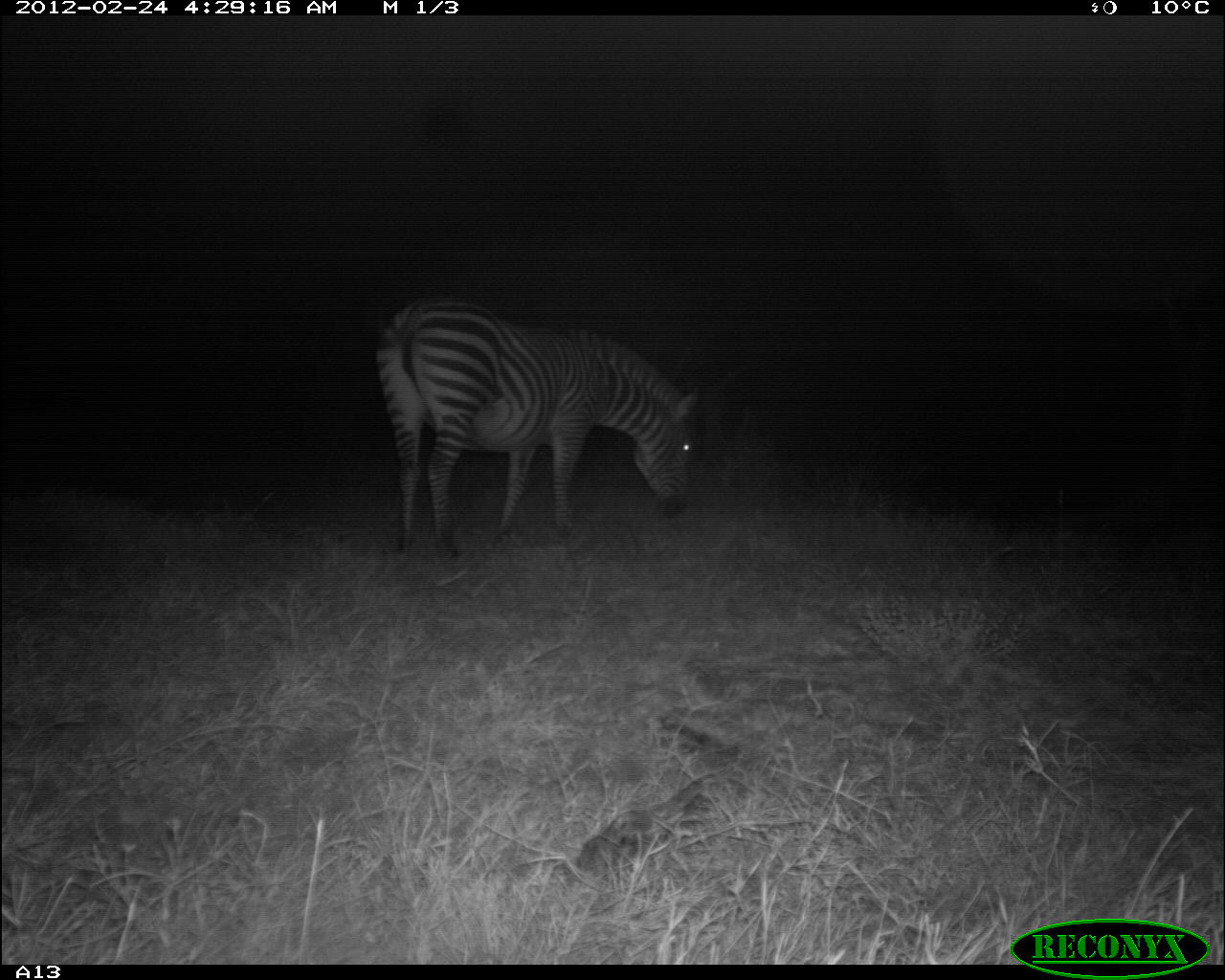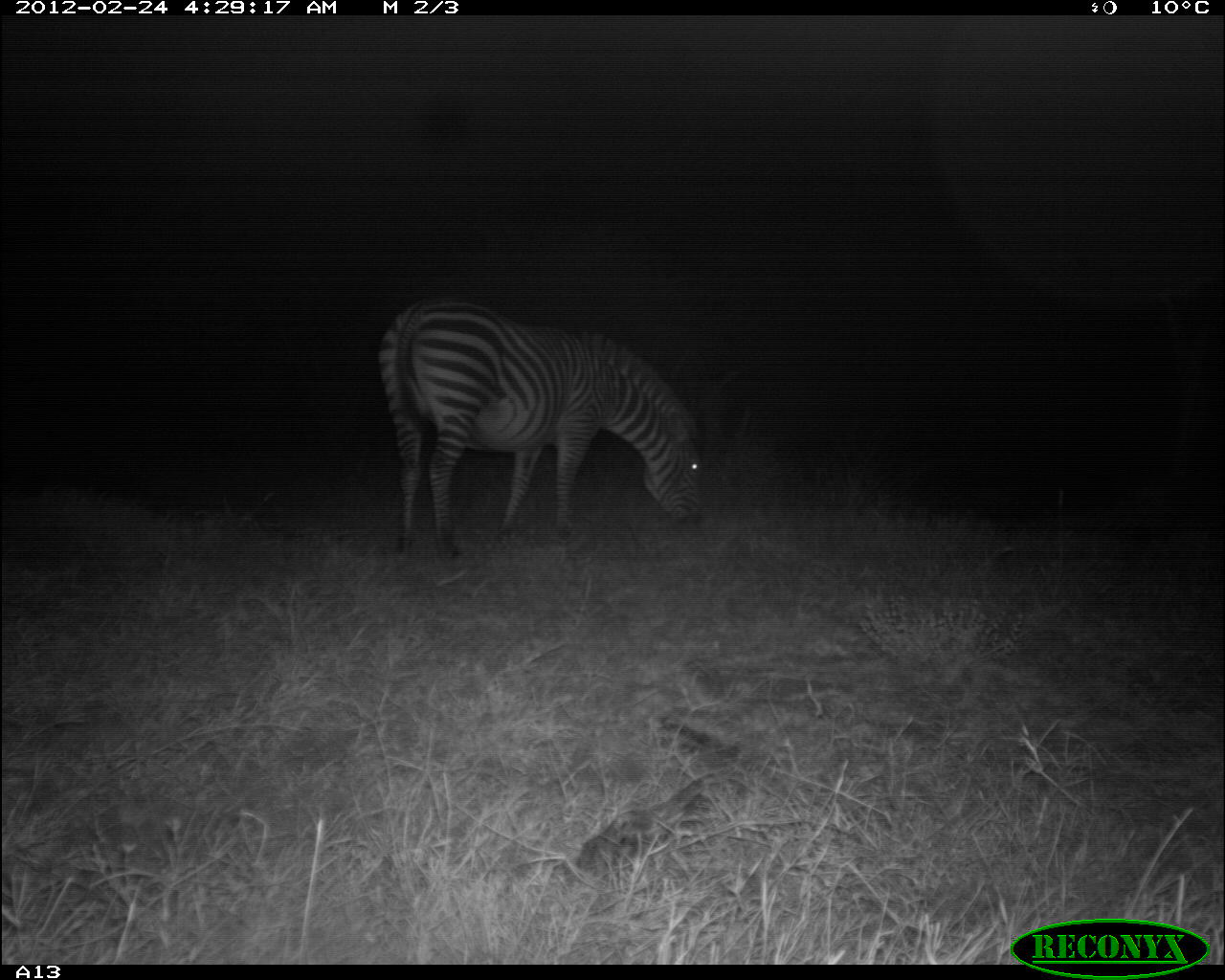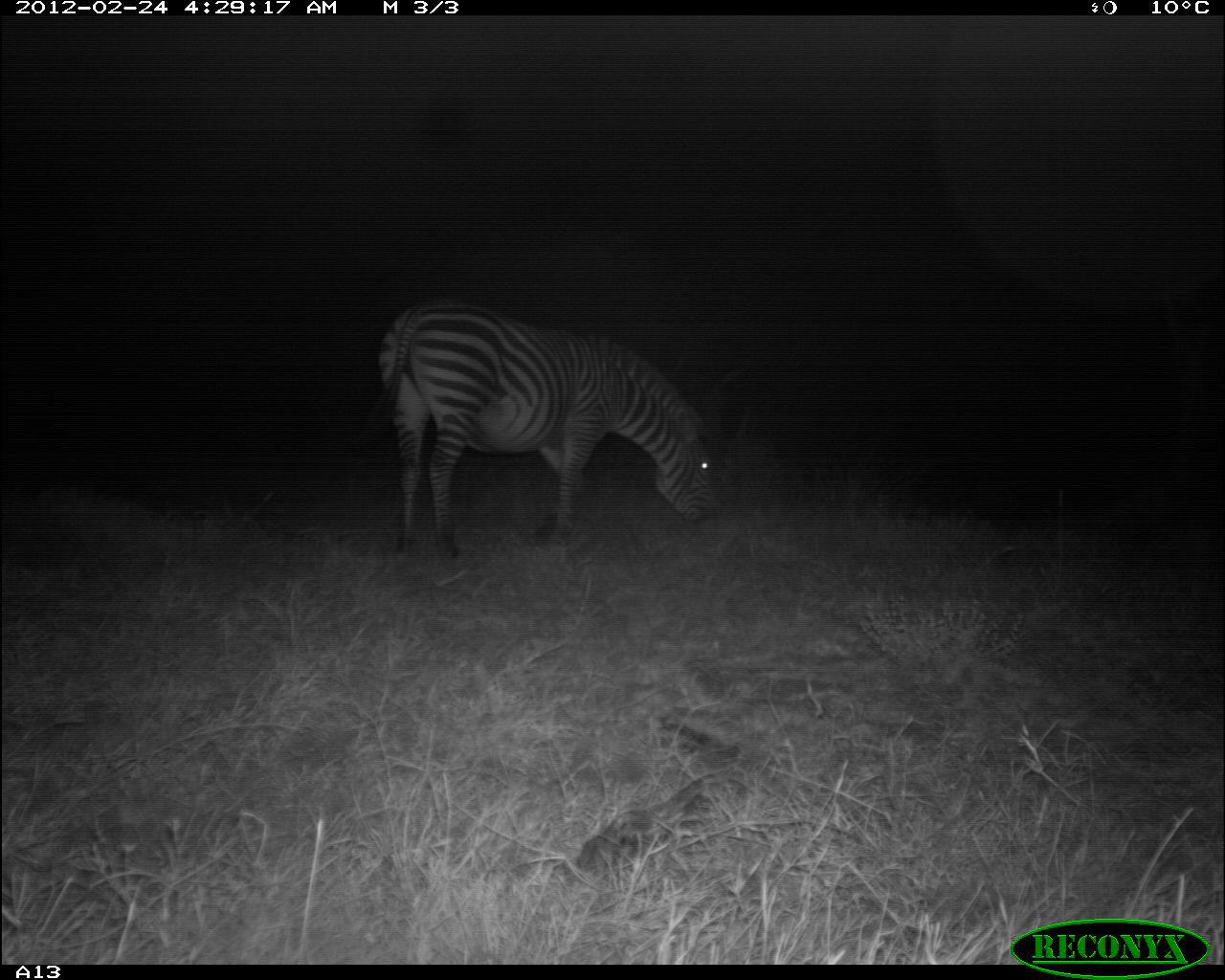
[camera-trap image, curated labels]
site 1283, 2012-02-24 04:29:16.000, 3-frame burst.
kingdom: Animalia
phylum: Chordata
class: Mammalia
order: Perissodactyla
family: Equidae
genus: Equus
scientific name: Equus quagga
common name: plains zebra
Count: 1.